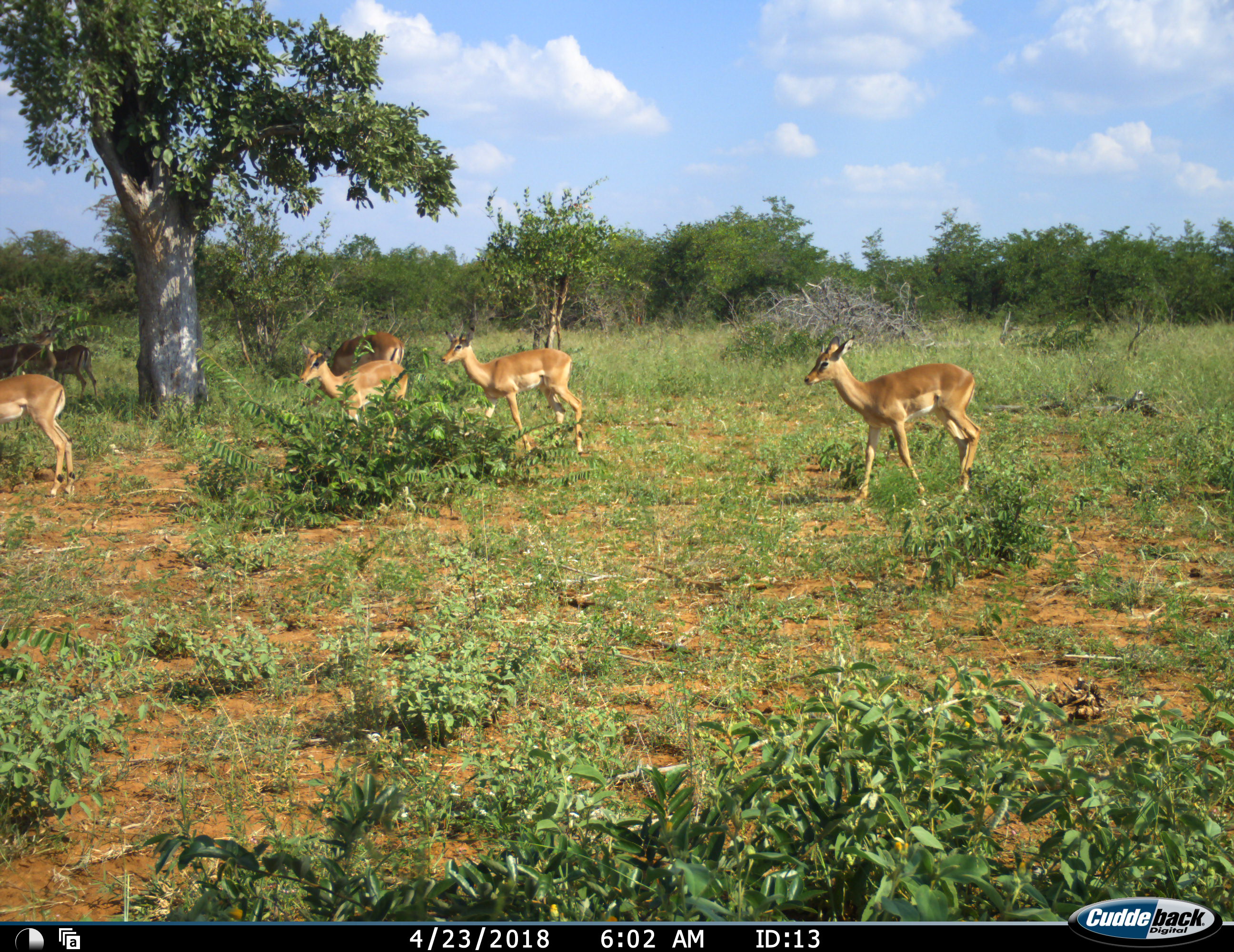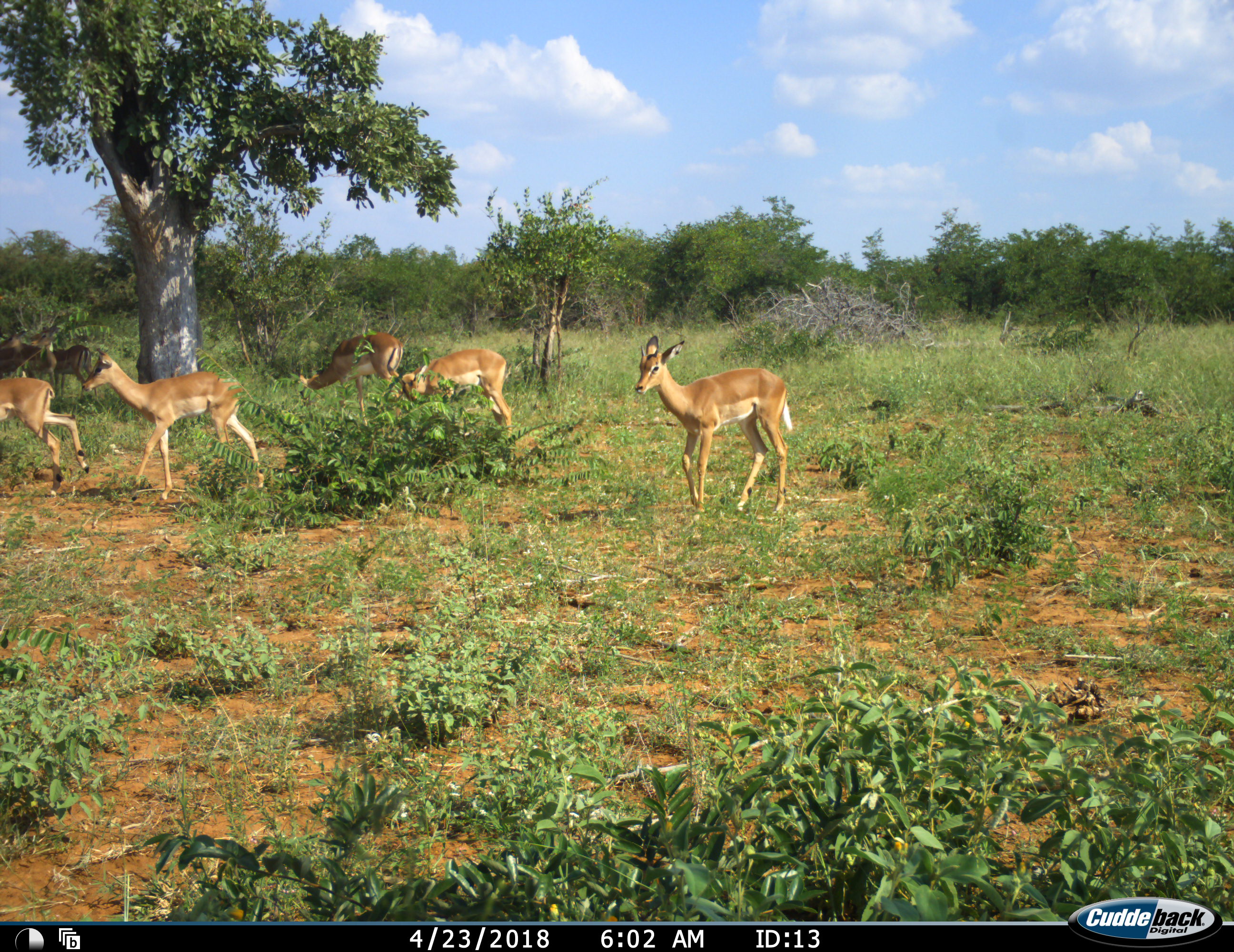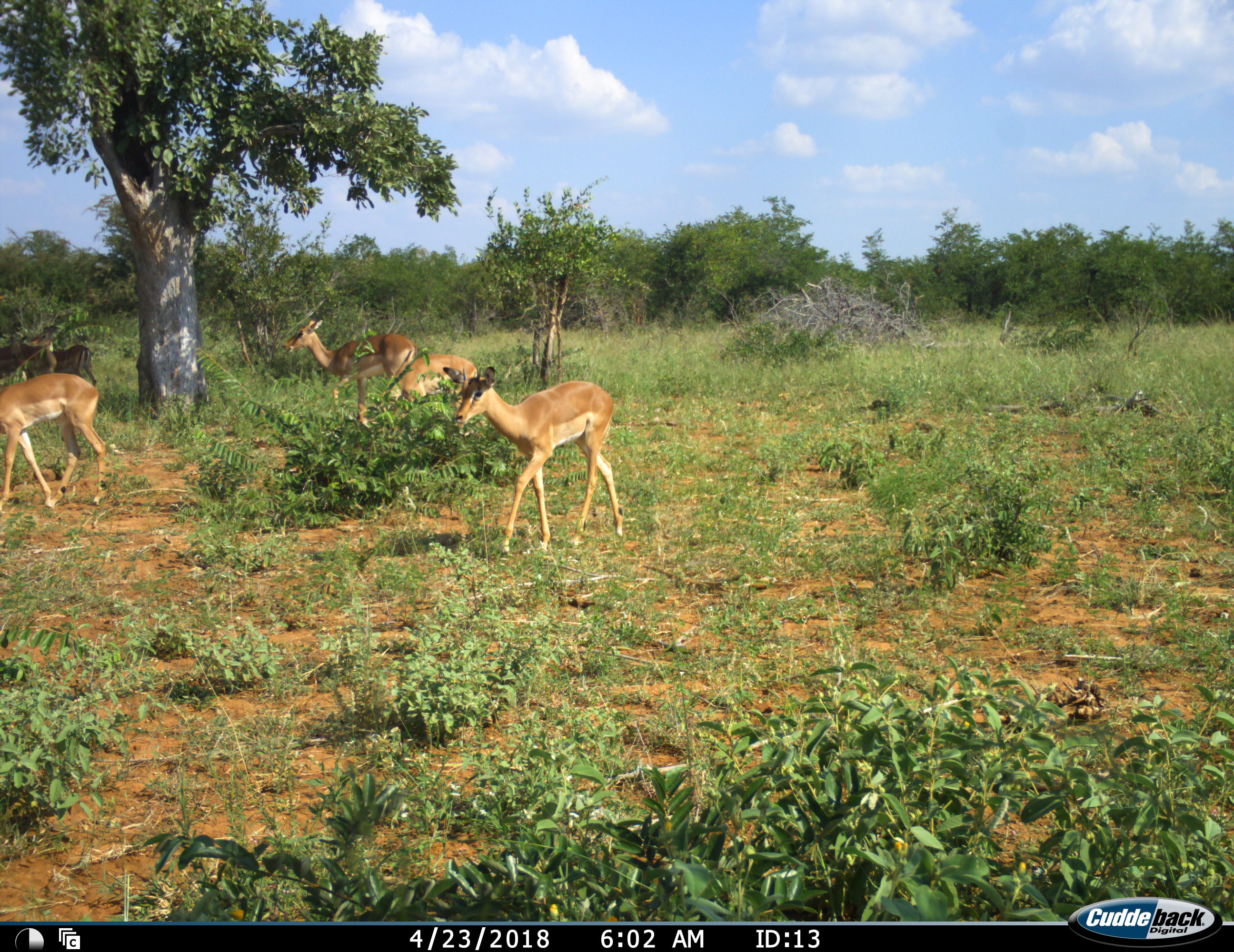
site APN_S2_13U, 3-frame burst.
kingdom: Animalia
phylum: Chordata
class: Mammalia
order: Artiodactyla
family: Bovidae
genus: Aepyceros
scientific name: Aepyceros melampus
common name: impala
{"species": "impala (Aepyceros melampus)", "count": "7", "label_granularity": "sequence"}